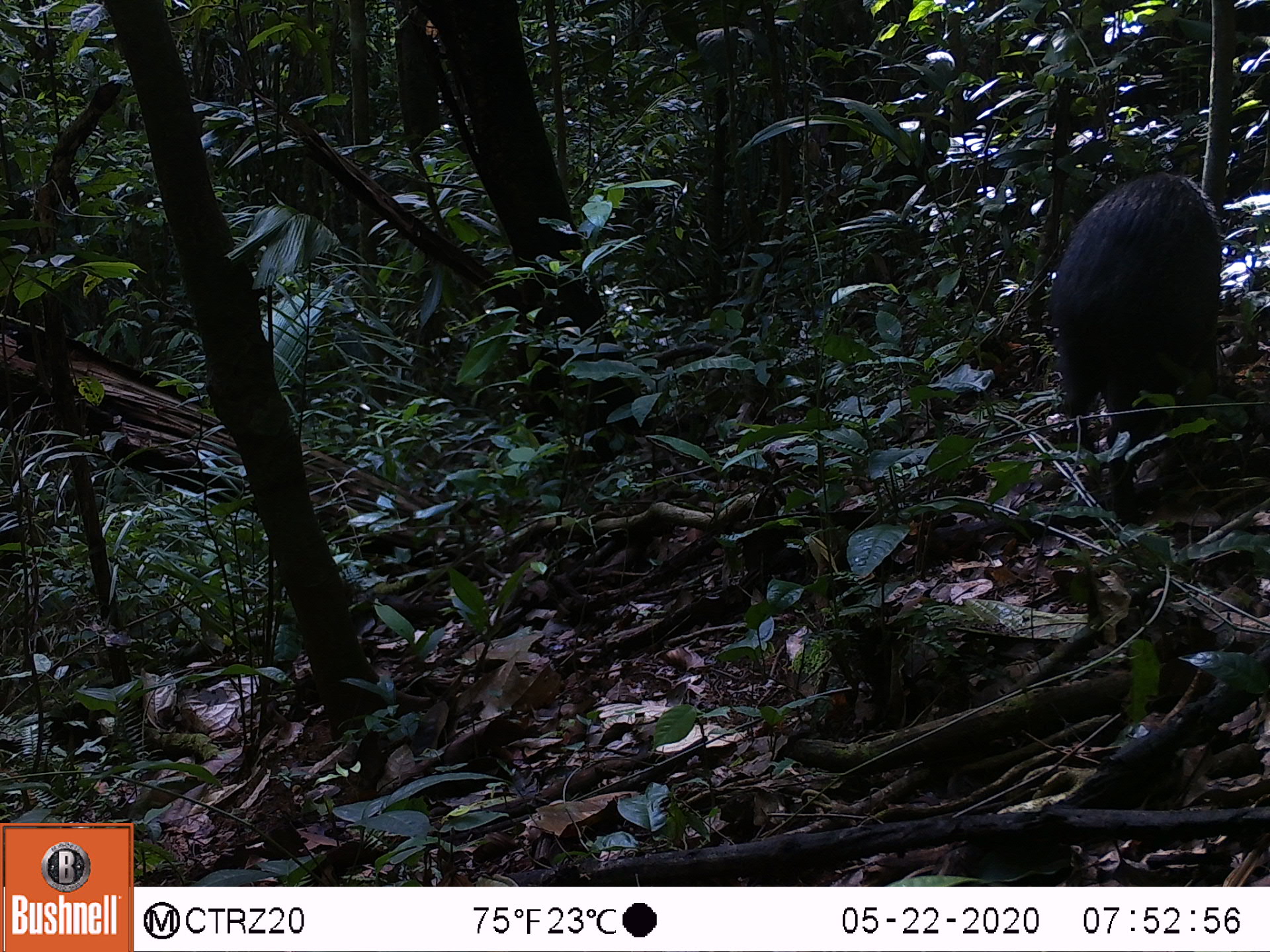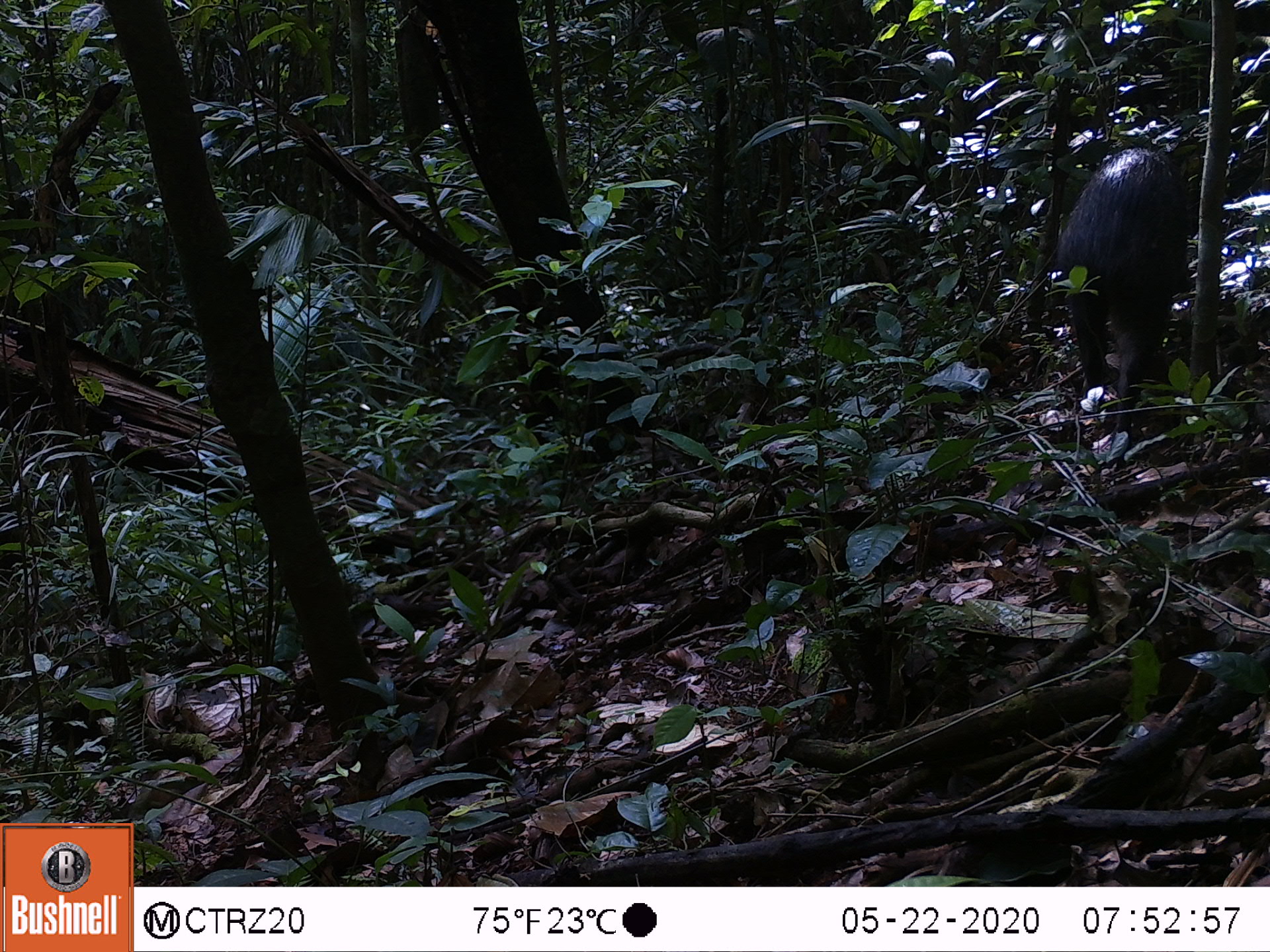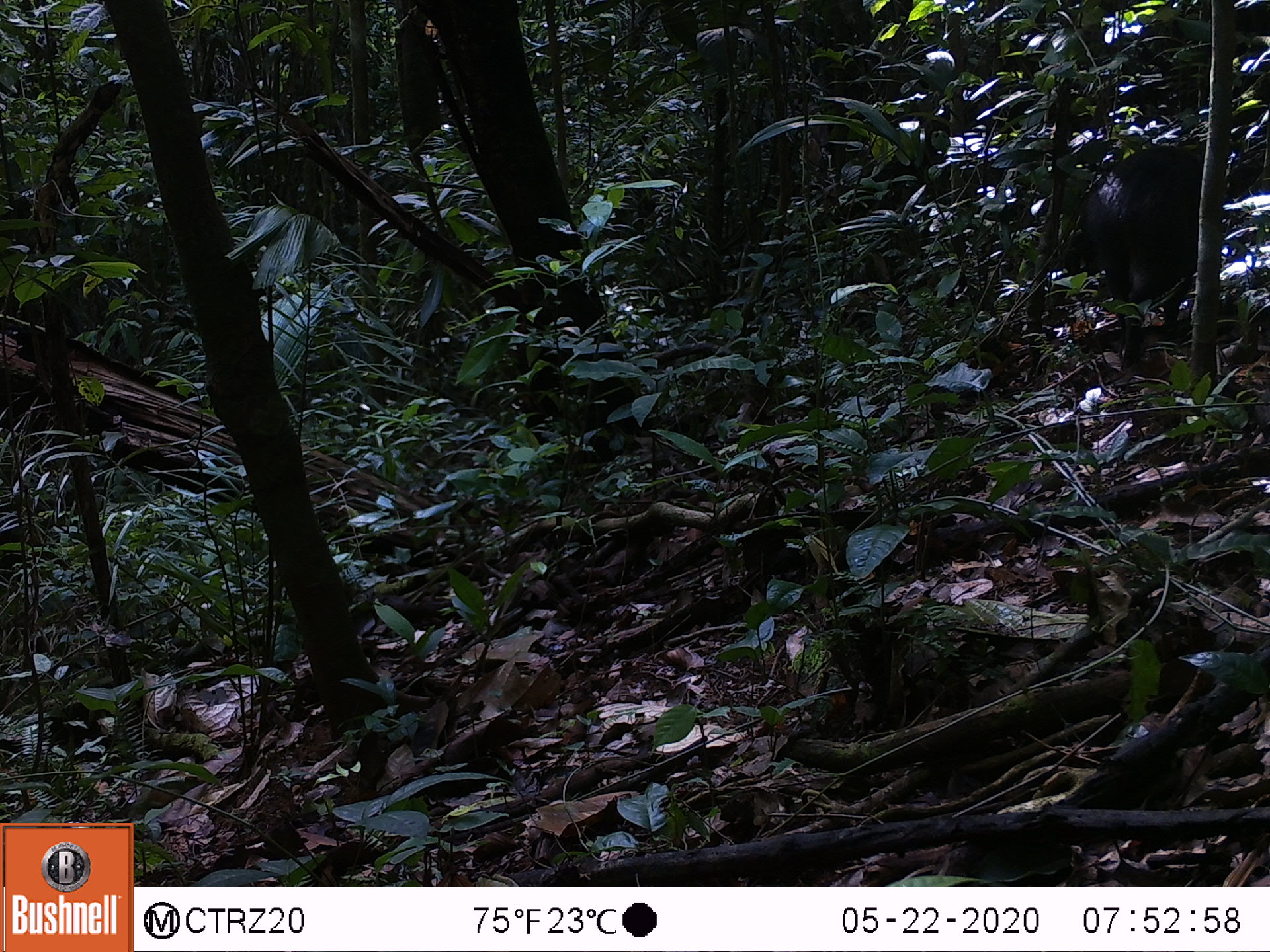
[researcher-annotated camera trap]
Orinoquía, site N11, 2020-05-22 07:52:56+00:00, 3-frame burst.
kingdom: Animalia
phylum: Chordata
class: Mammalia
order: Artiodactyla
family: Tayassuidae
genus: Pecari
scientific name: Pecari tajacu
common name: collared peccary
Collared peccary (Pecari tajacu).